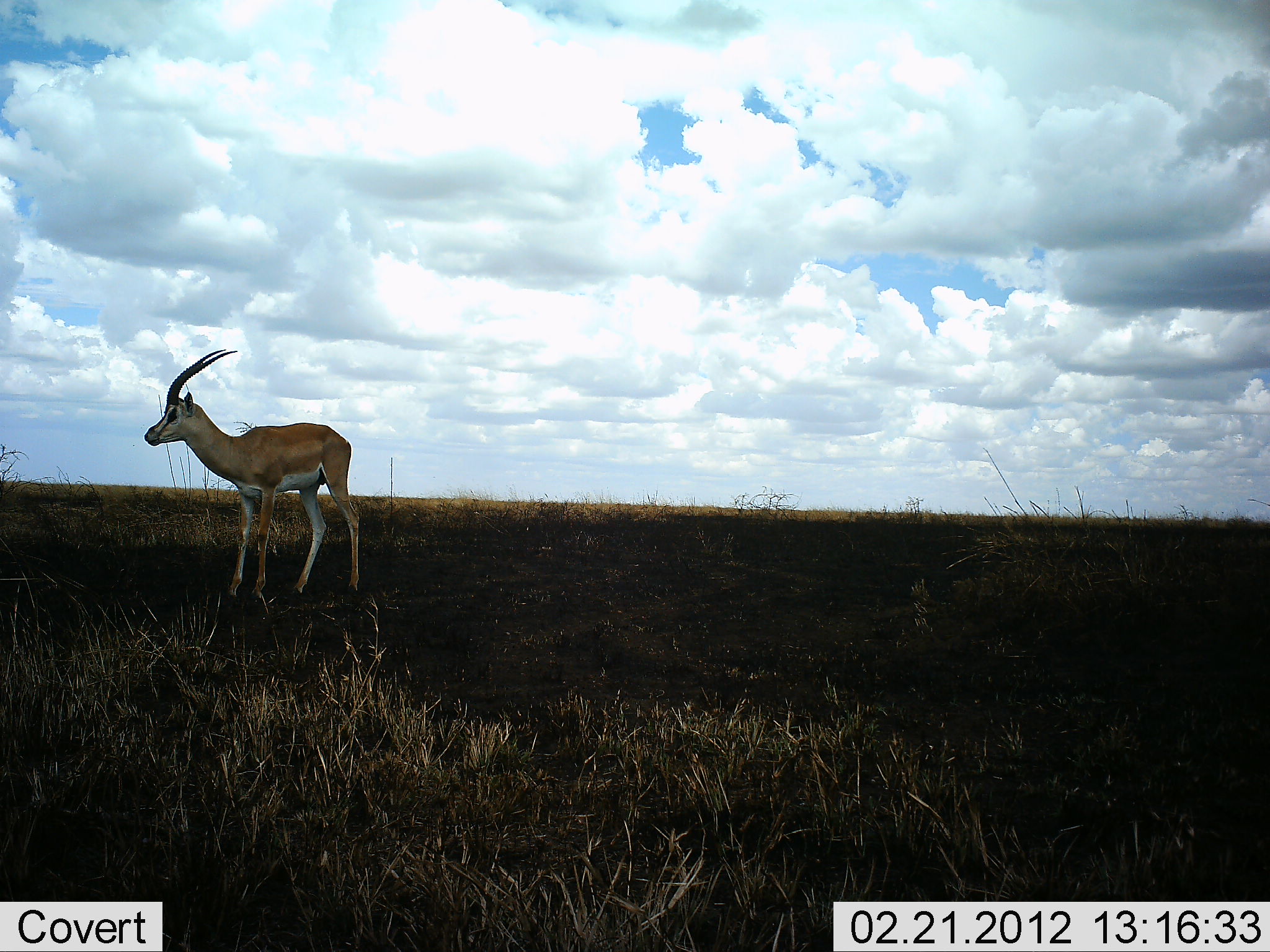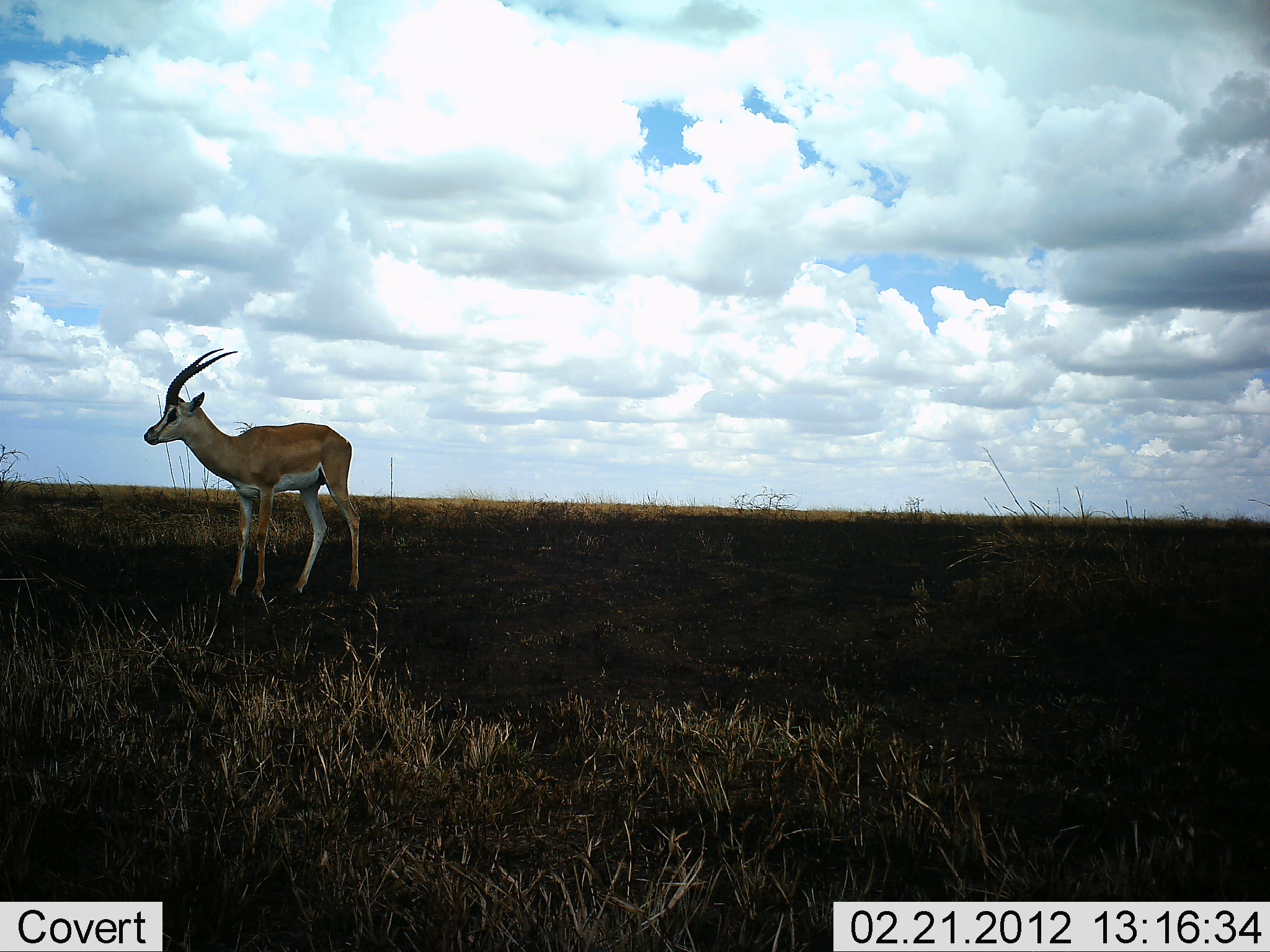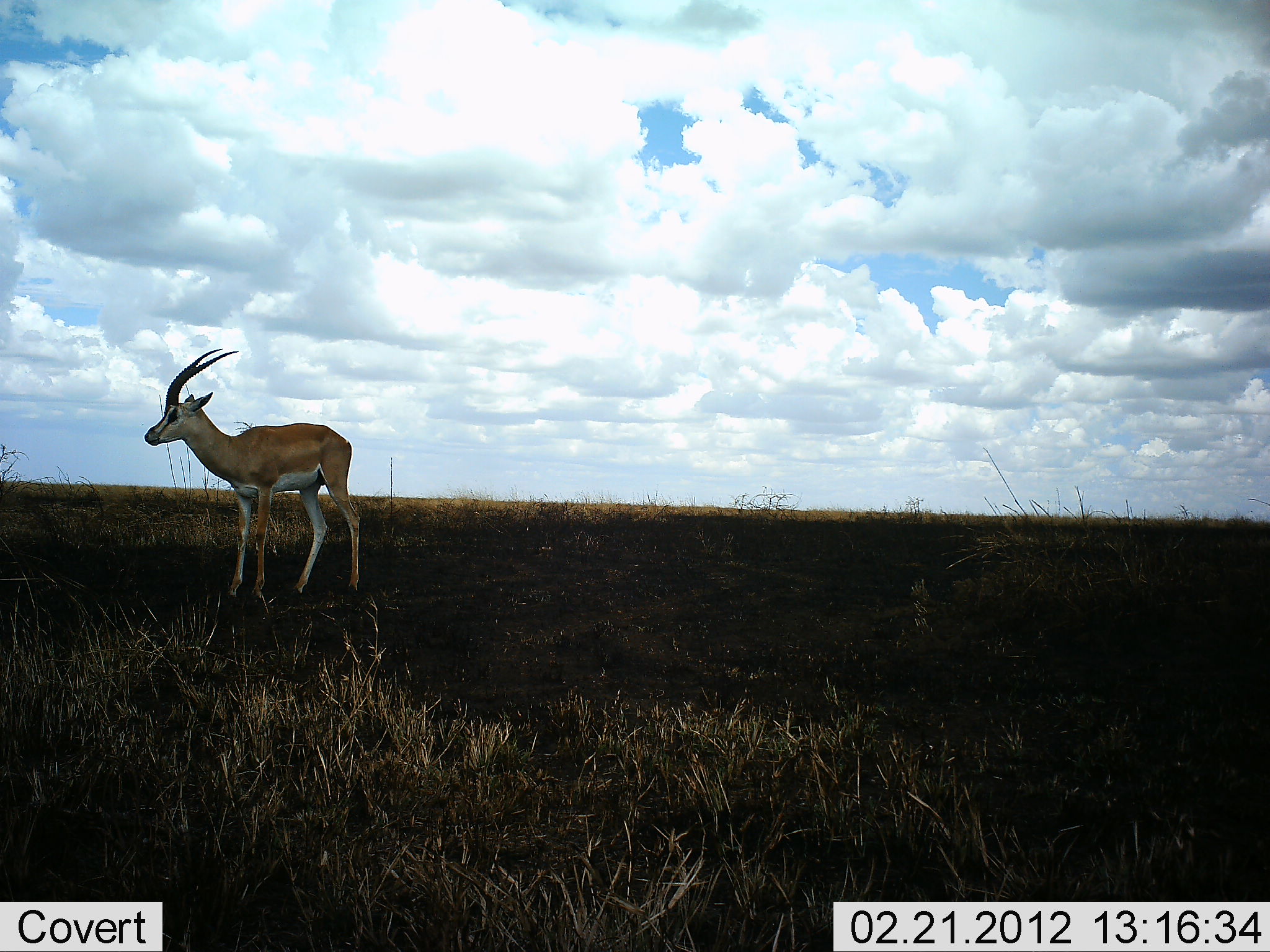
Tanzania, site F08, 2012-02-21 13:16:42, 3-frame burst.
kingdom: Animalia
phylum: Chordata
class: Mammalia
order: Artiodactyla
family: Bovidae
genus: Nanger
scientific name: Nanger granti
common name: grant's gazelle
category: gazellegrants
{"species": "gazellegrants (grant's gazelle) (Nanger granti)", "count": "1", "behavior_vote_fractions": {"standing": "100%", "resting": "4%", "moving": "0%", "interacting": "0%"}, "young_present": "0%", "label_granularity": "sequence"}